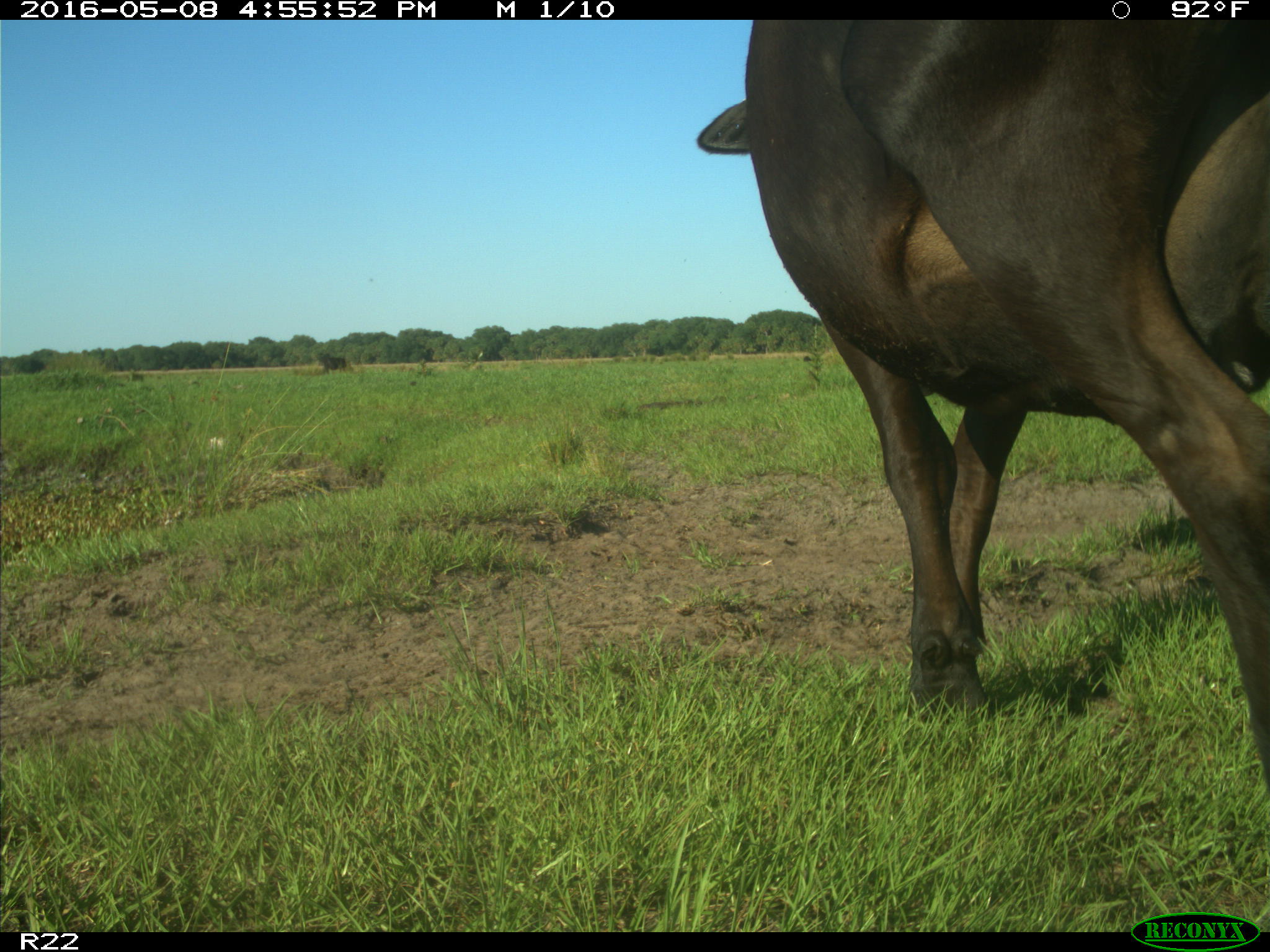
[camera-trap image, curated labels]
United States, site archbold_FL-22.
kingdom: Animalia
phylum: Chordata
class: Mammalia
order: Artiodactyla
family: Bovidae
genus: Bos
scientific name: Bos taurus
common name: domestic cow